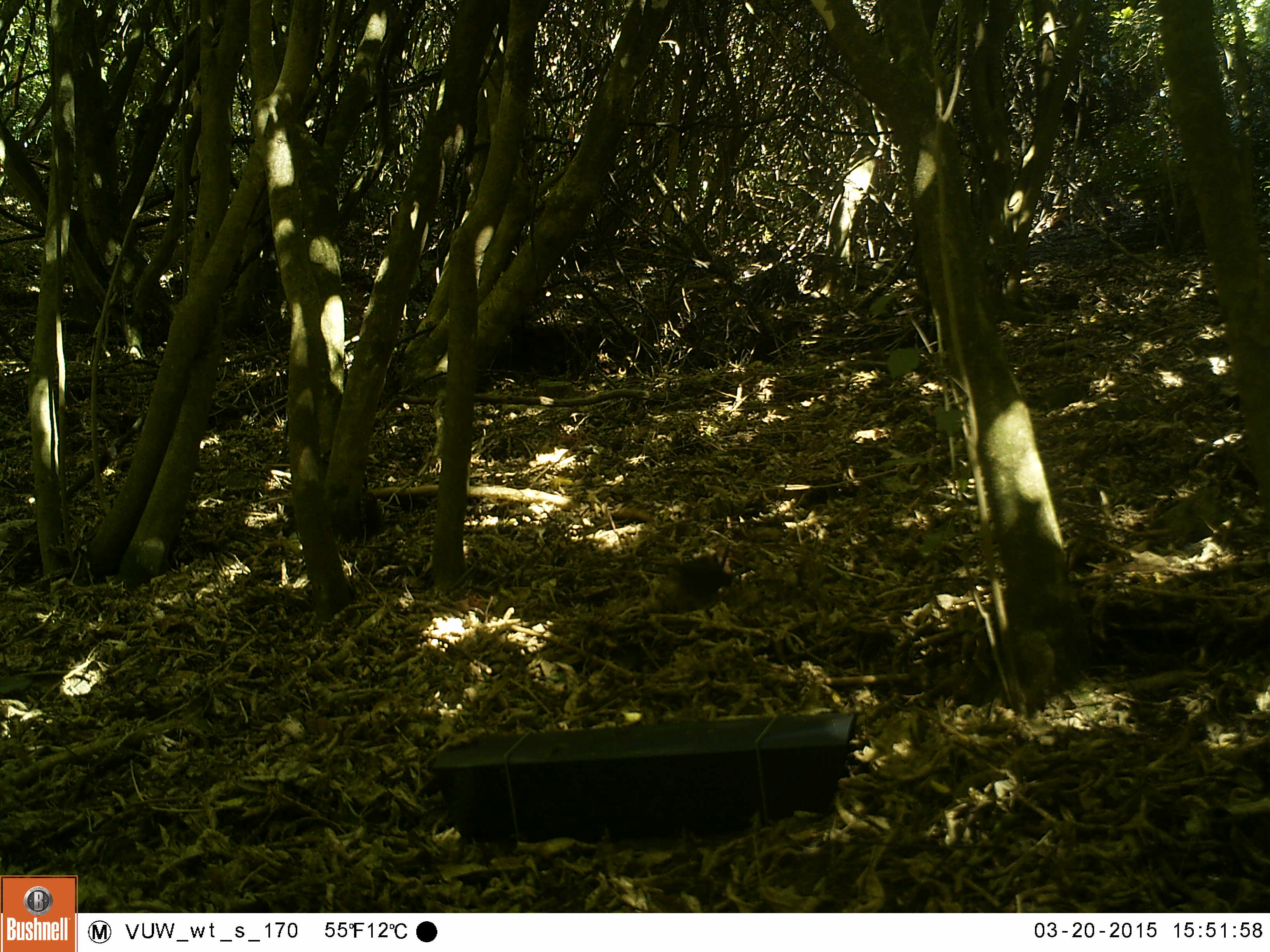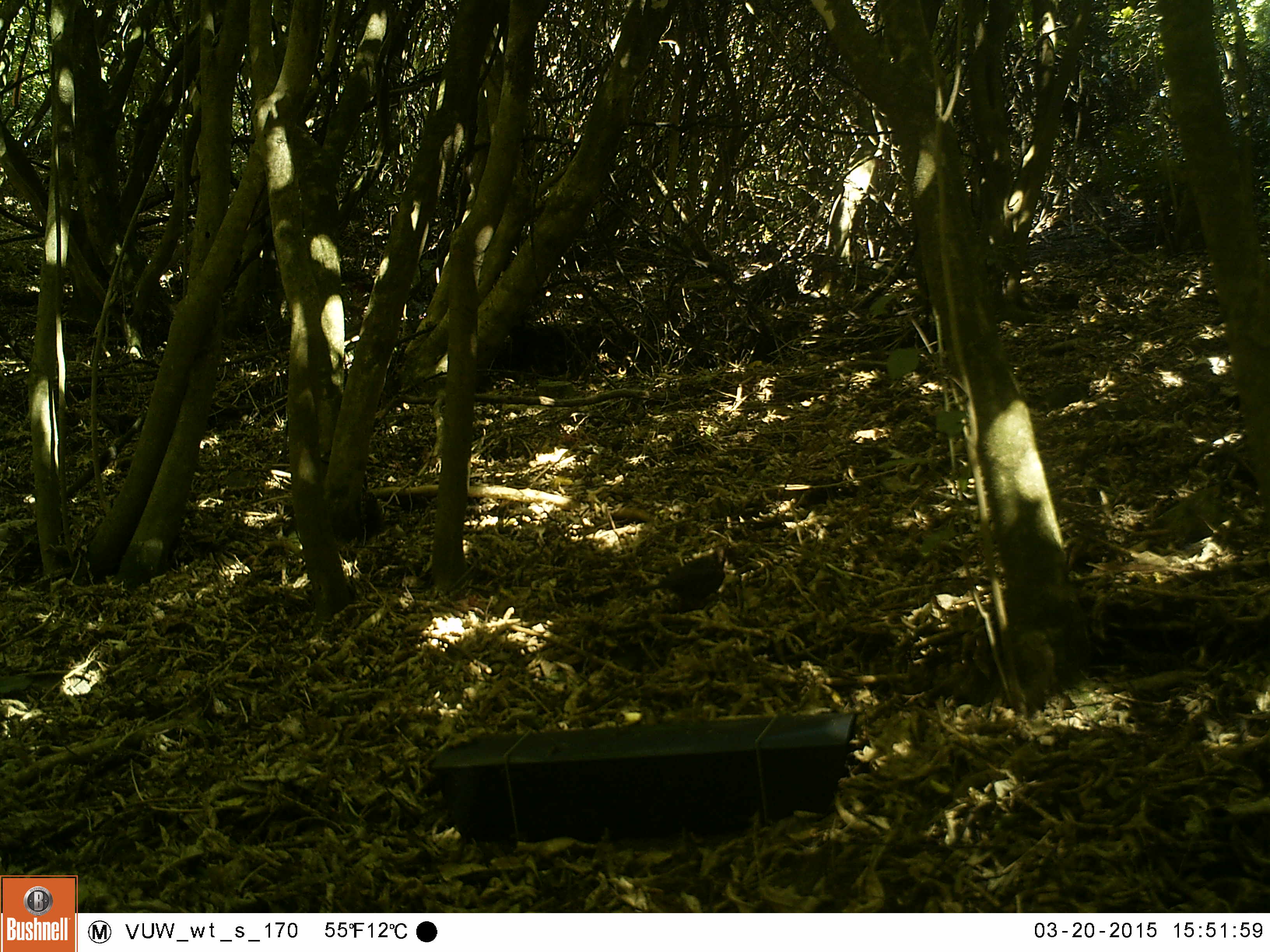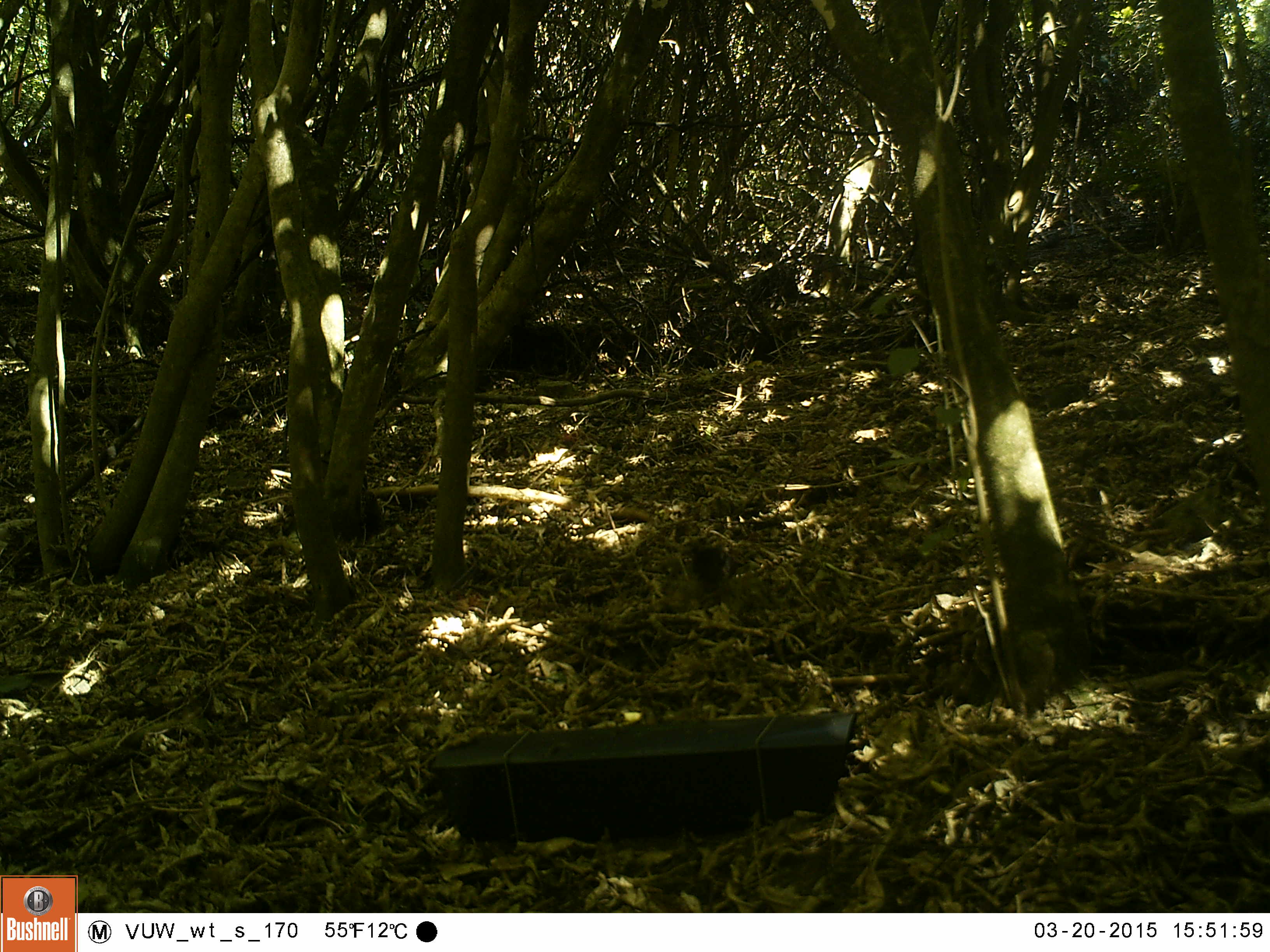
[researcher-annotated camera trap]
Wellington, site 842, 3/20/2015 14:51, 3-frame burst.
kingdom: Animalia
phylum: Chordata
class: Aves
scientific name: Aves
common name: bird